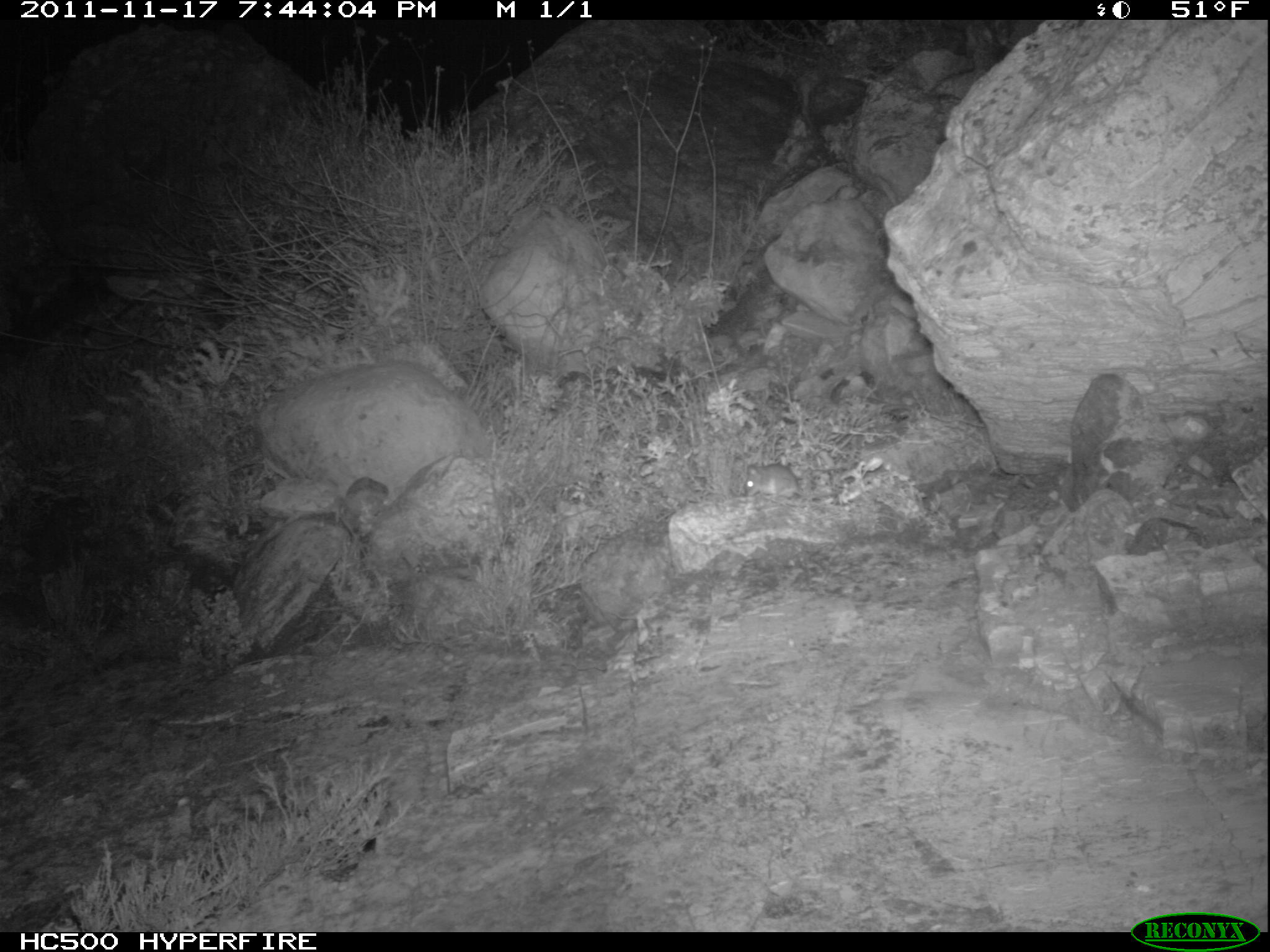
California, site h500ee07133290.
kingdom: Animalia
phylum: Chordata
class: Mammalia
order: Rodentia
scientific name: Rodentia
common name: rodent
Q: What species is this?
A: Rodent (Rodentia).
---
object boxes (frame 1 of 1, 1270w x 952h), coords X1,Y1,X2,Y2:
rodent: 744,462,840,501